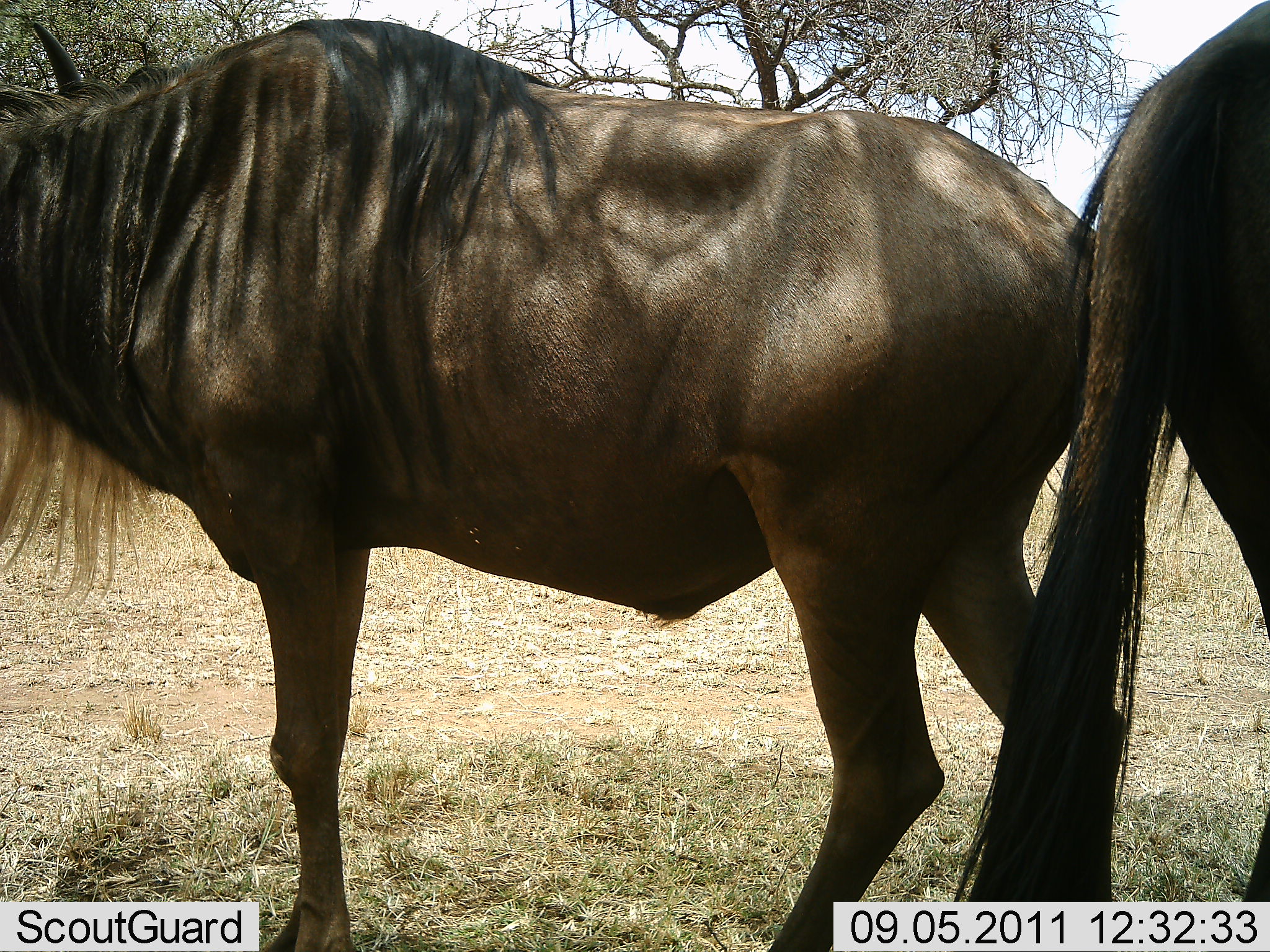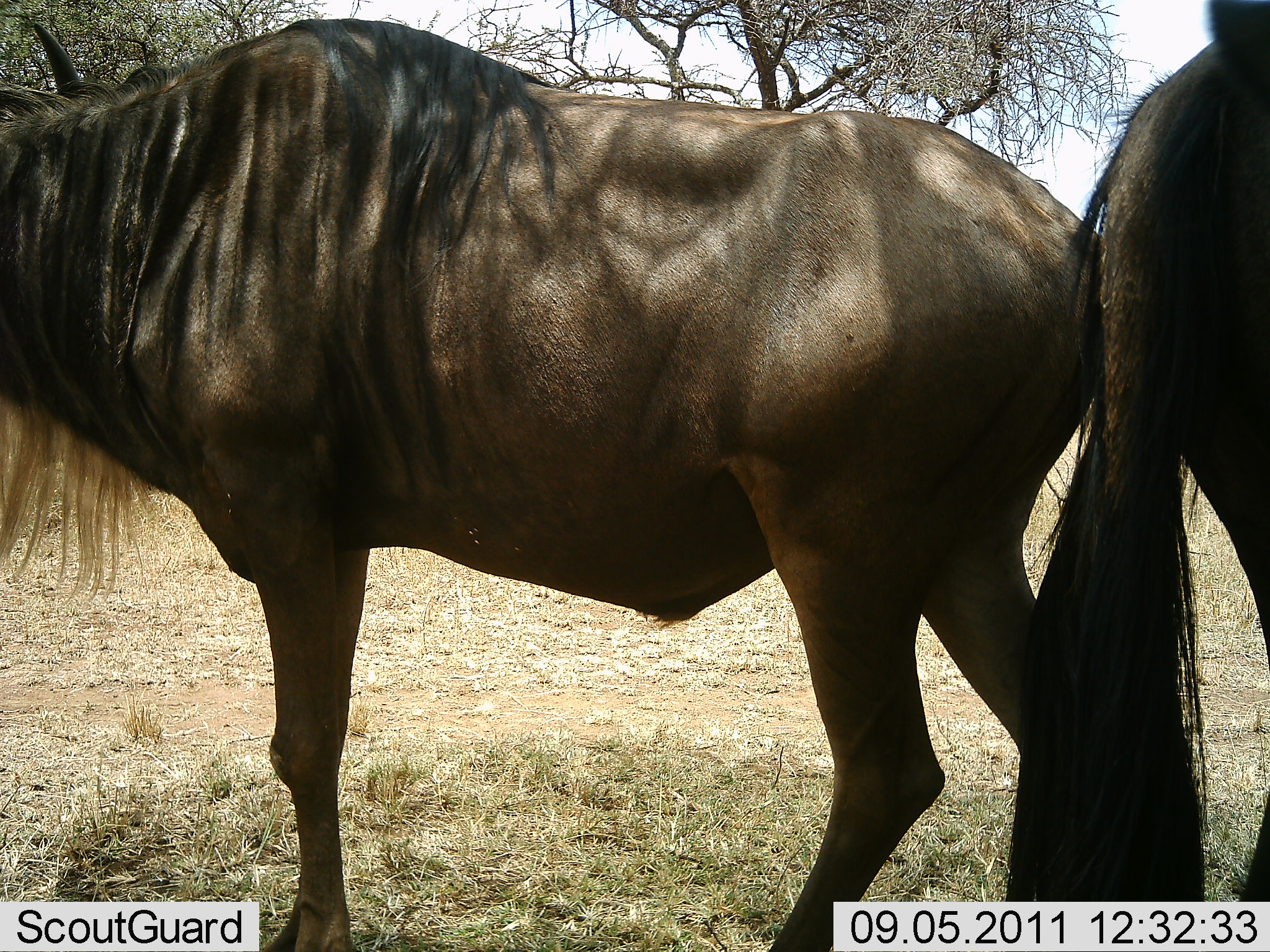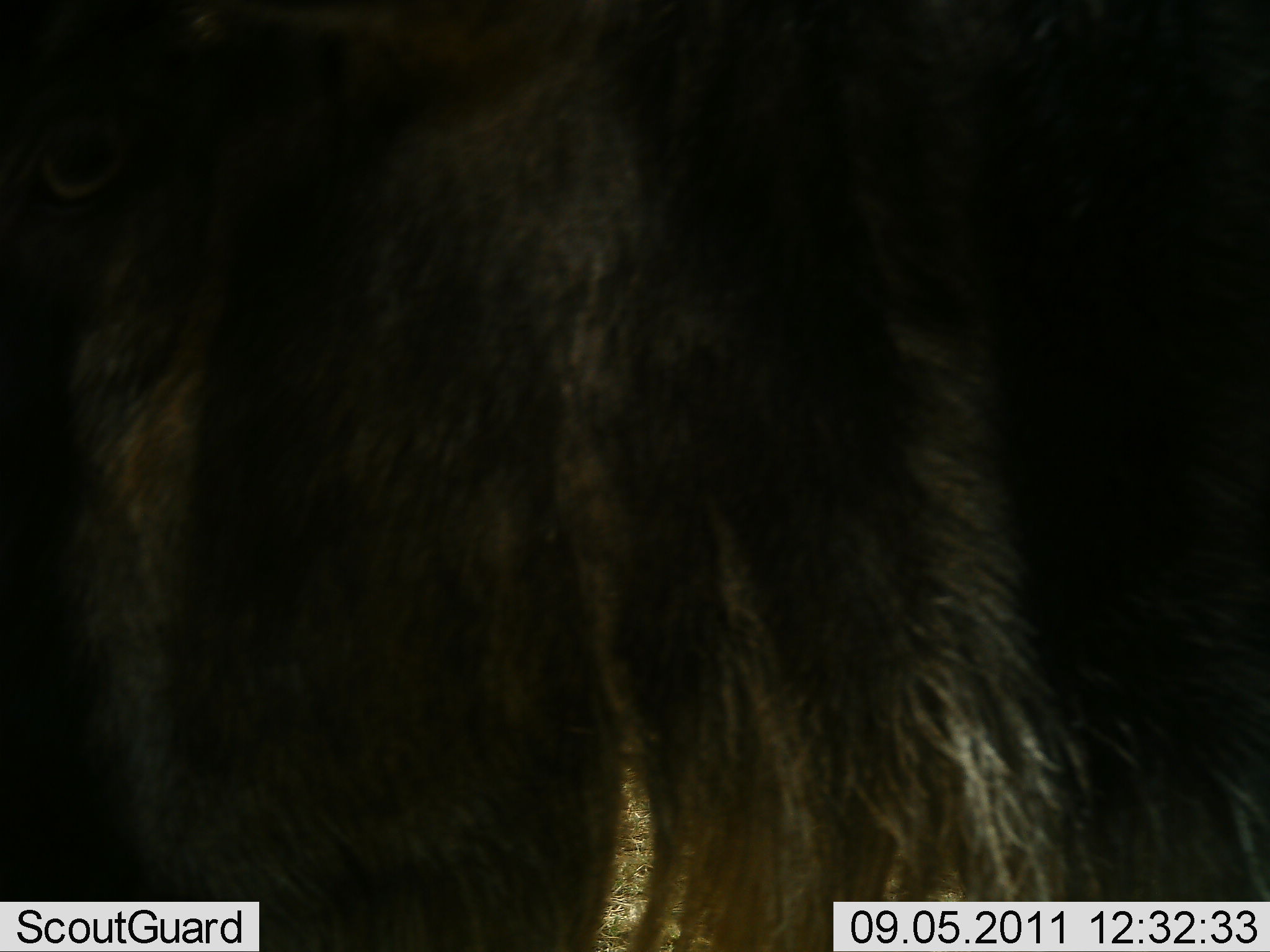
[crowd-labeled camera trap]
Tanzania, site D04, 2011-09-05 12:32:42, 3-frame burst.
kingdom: Animalia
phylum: Chordata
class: Mammalia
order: Artiodactyla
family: Bovidae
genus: Connochaetes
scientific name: Connochaetes taurinus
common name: blue wildebeest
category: wildebeest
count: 2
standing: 90%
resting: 0%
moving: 0%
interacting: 10%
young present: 0%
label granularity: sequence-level